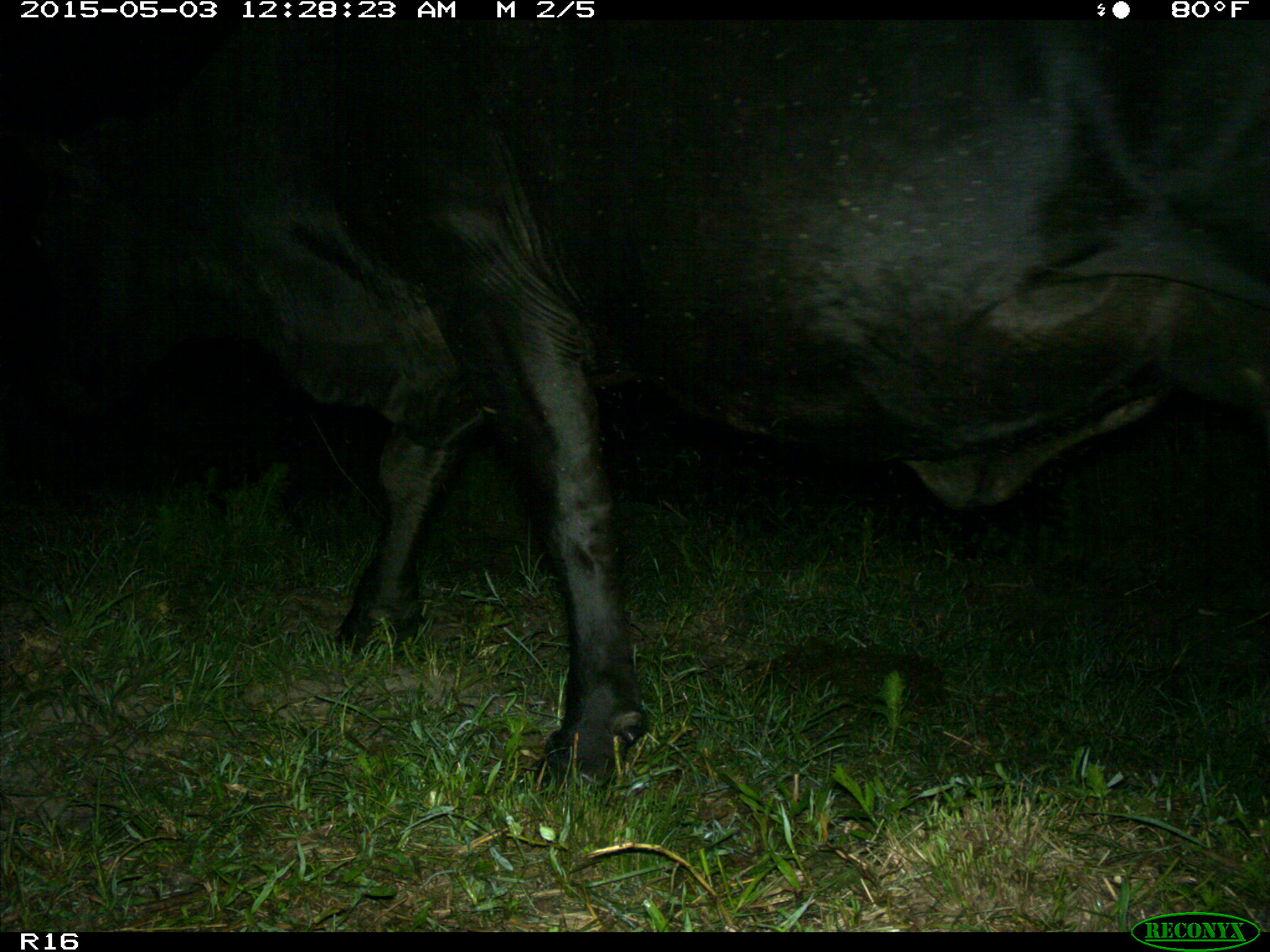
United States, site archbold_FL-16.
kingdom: Animalia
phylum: Chordata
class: Mammalia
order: Artiodactyla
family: Bovidae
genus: Bos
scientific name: Bos taurus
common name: domestic cow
Bos taurus (domestic cow).